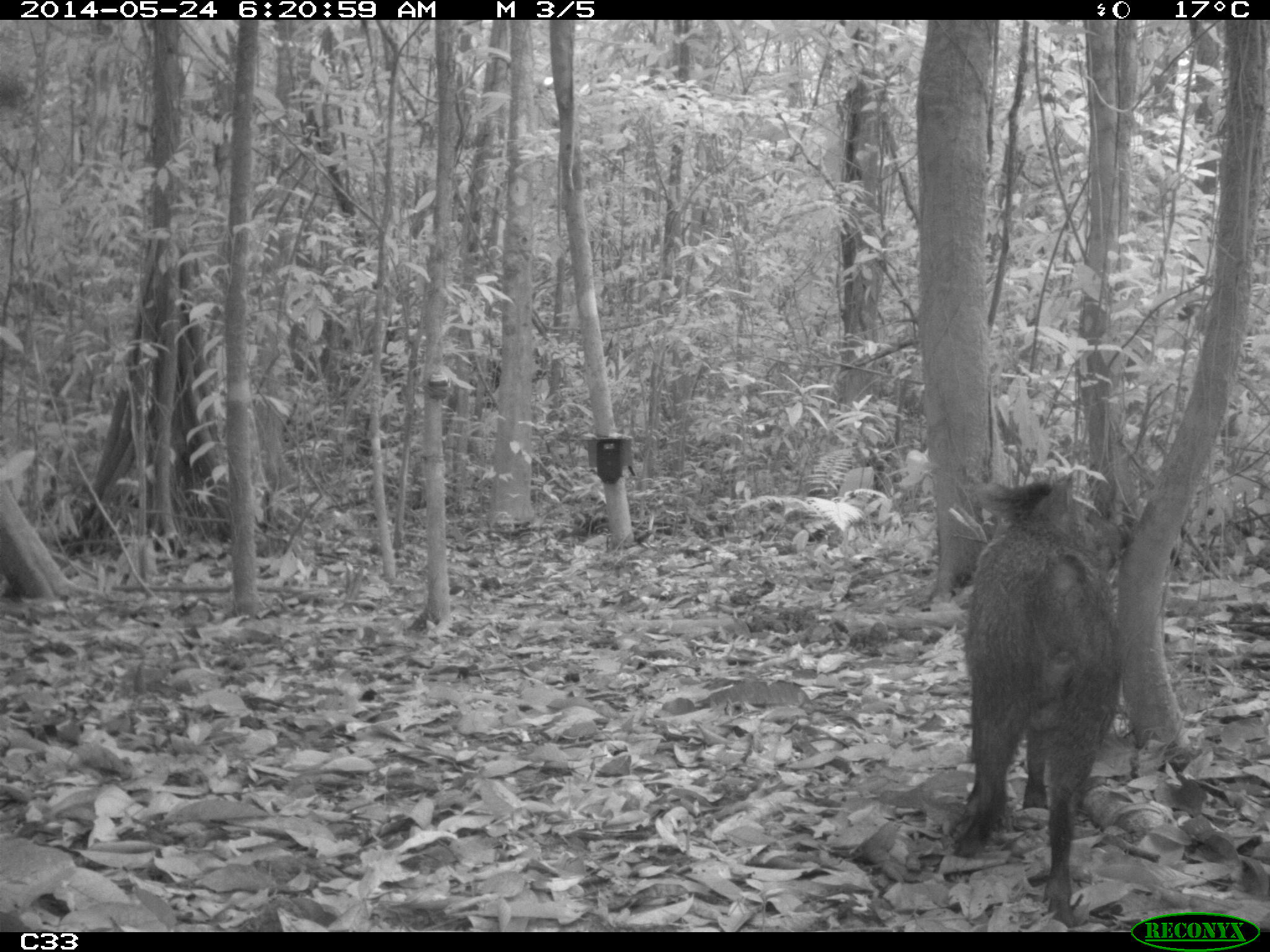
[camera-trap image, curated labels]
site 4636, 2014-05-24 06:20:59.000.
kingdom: Animalia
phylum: Chordata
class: Mammalia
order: Artiodactyla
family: Tayassuidae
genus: Pecari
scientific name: Pecari tajacu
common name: collared peccary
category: tayassu tajacu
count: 1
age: adult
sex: male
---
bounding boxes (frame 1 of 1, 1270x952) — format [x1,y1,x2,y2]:
tayassu tajacu: [948,465,1138,929]